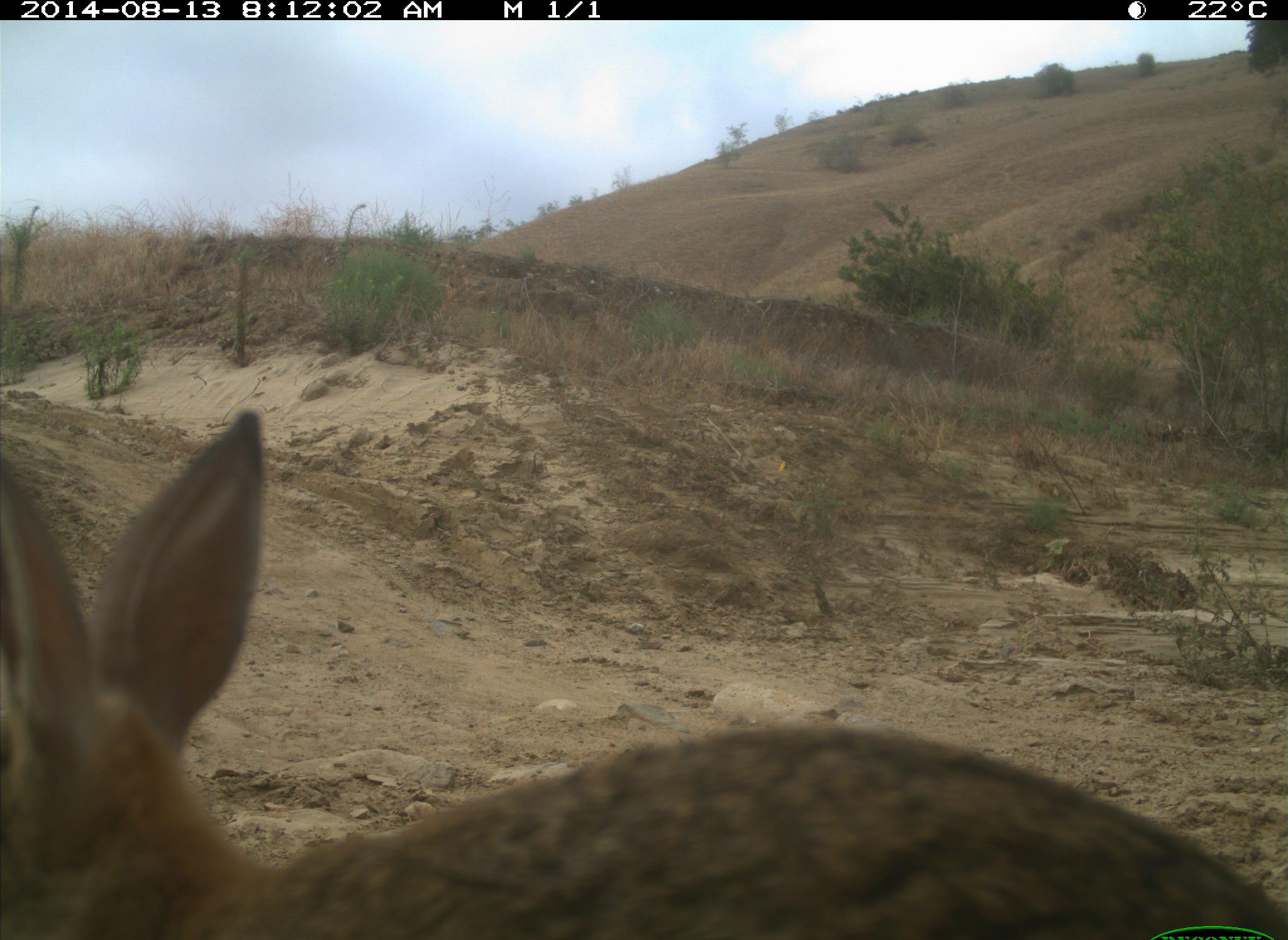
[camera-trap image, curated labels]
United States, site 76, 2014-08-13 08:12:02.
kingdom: Animalia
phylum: Chordata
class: Mammalia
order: Lagomorpha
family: Leporidae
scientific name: Leporidae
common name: rabbits and hares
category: rabbit